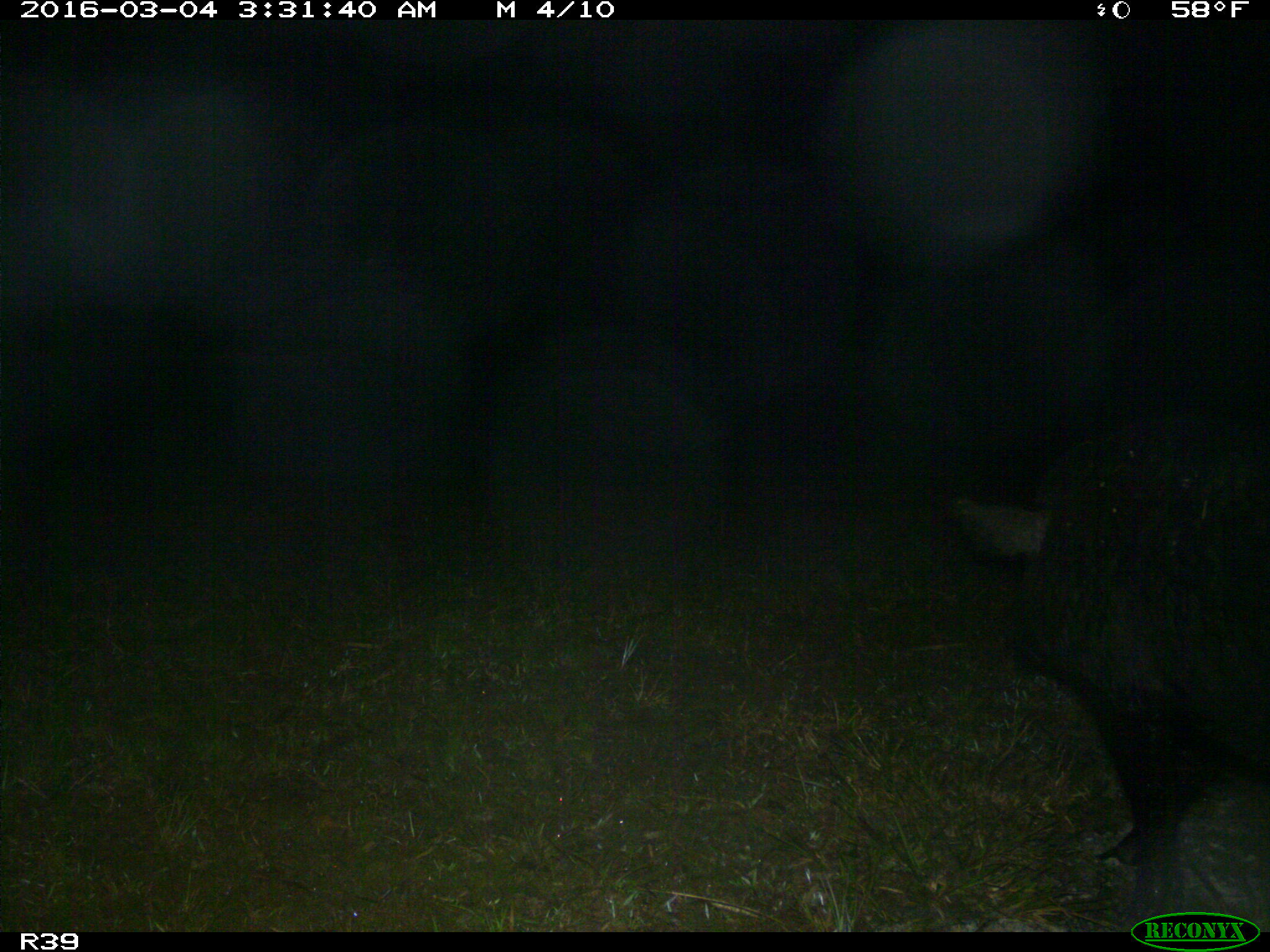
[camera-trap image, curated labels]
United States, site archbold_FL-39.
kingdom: Animalia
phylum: Chordata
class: Mammalia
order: Artiodactyla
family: Suidae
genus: Sus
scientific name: Sus scrofa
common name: wild boar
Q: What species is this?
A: Sus scrofa (wild boar).